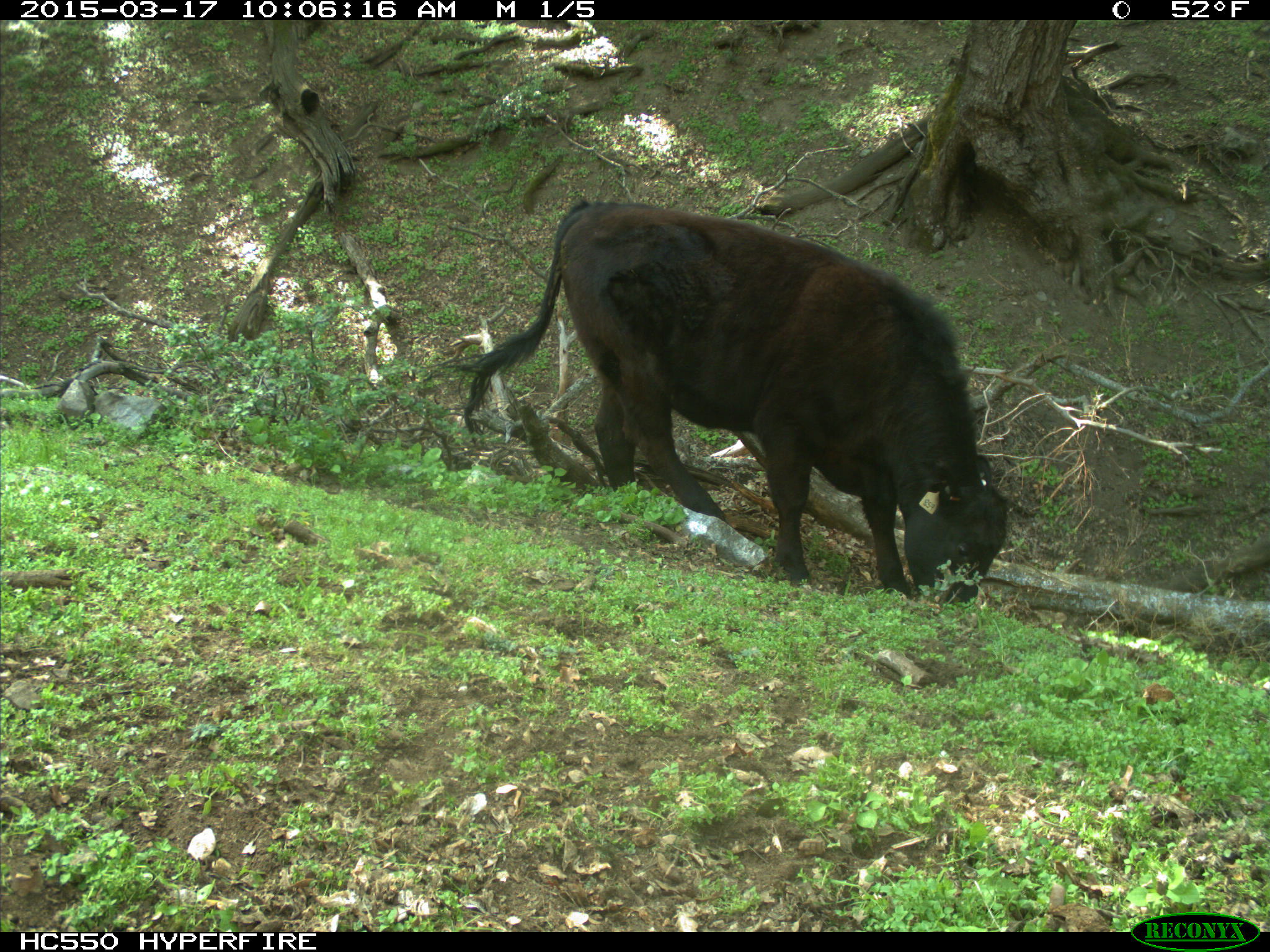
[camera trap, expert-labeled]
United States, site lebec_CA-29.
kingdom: Animalia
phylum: Chordata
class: Mammalia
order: Artiodactyla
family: Bovidae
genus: Bos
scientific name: Bos taurus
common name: domestic cow